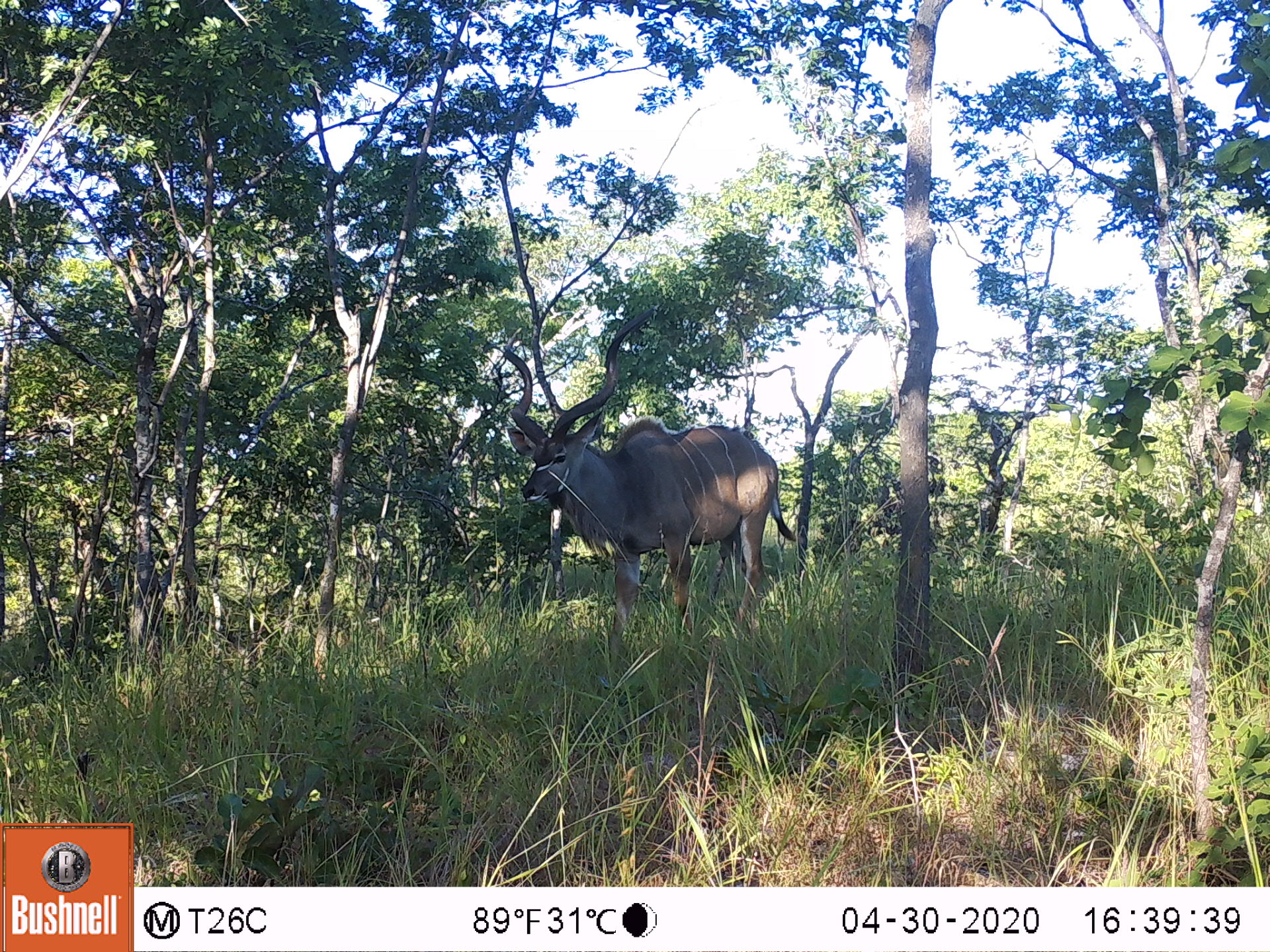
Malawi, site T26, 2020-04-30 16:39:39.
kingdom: Animalia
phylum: Chordata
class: Mammalia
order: Artiodactyla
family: Bovidae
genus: Tragelaphus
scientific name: Tragelaphus strepsiceros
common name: greater kudu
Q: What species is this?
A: Greater kudu (Tragelaphus strepsiceros).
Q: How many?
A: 1.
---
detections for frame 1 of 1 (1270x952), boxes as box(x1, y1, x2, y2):
greater kudu: box(501, 313, 798, 628)